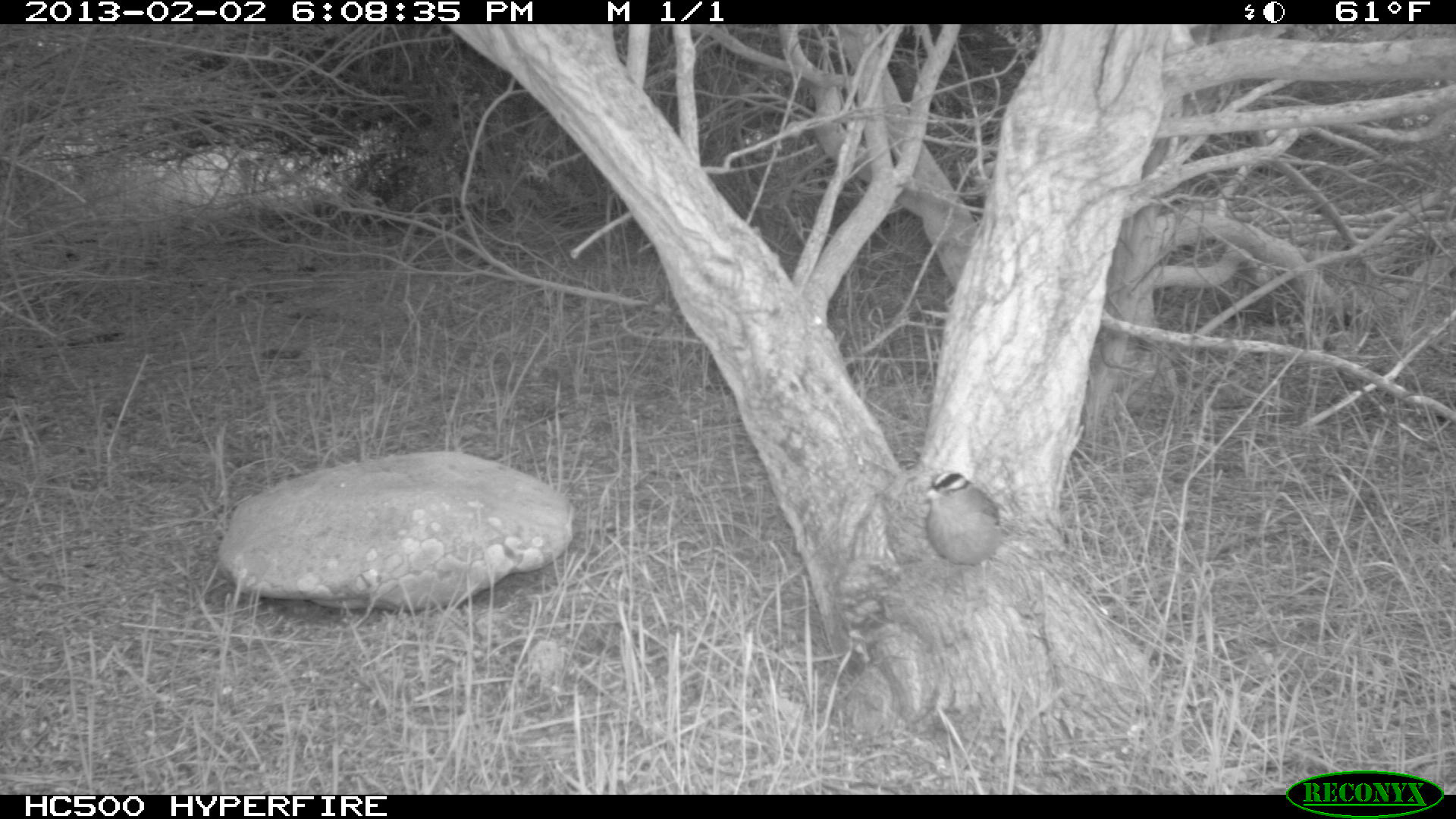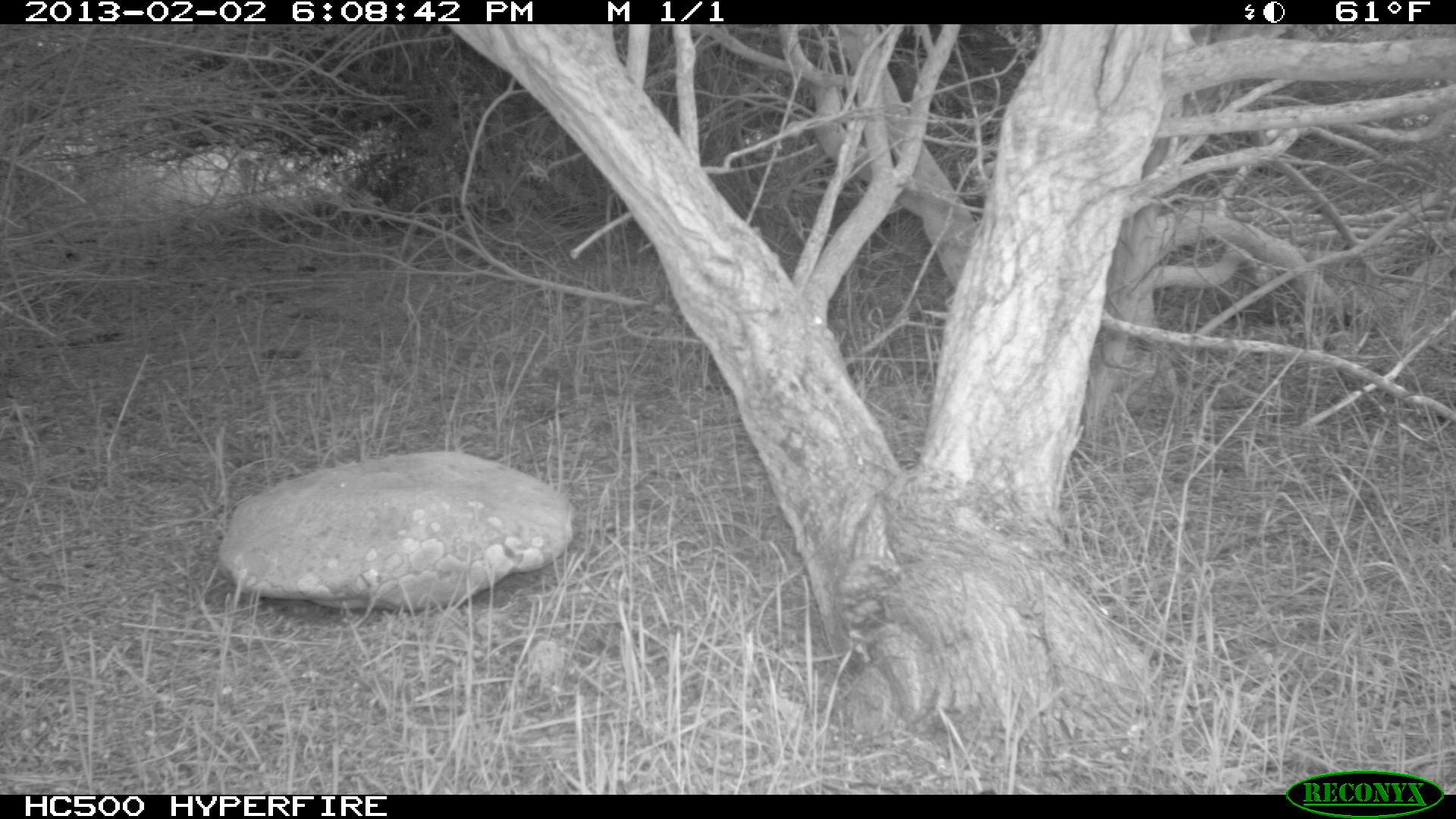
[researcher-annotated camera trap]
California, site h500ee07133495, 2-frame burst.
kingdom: Animalia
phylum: Chordata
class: Aves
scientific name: Aves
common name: bird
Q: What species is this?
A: Bird (Aves).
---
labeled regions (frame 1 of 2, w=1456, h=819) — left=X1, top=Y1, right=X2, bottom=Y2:
bird: left=924, top=472, right=1002, bottom=608